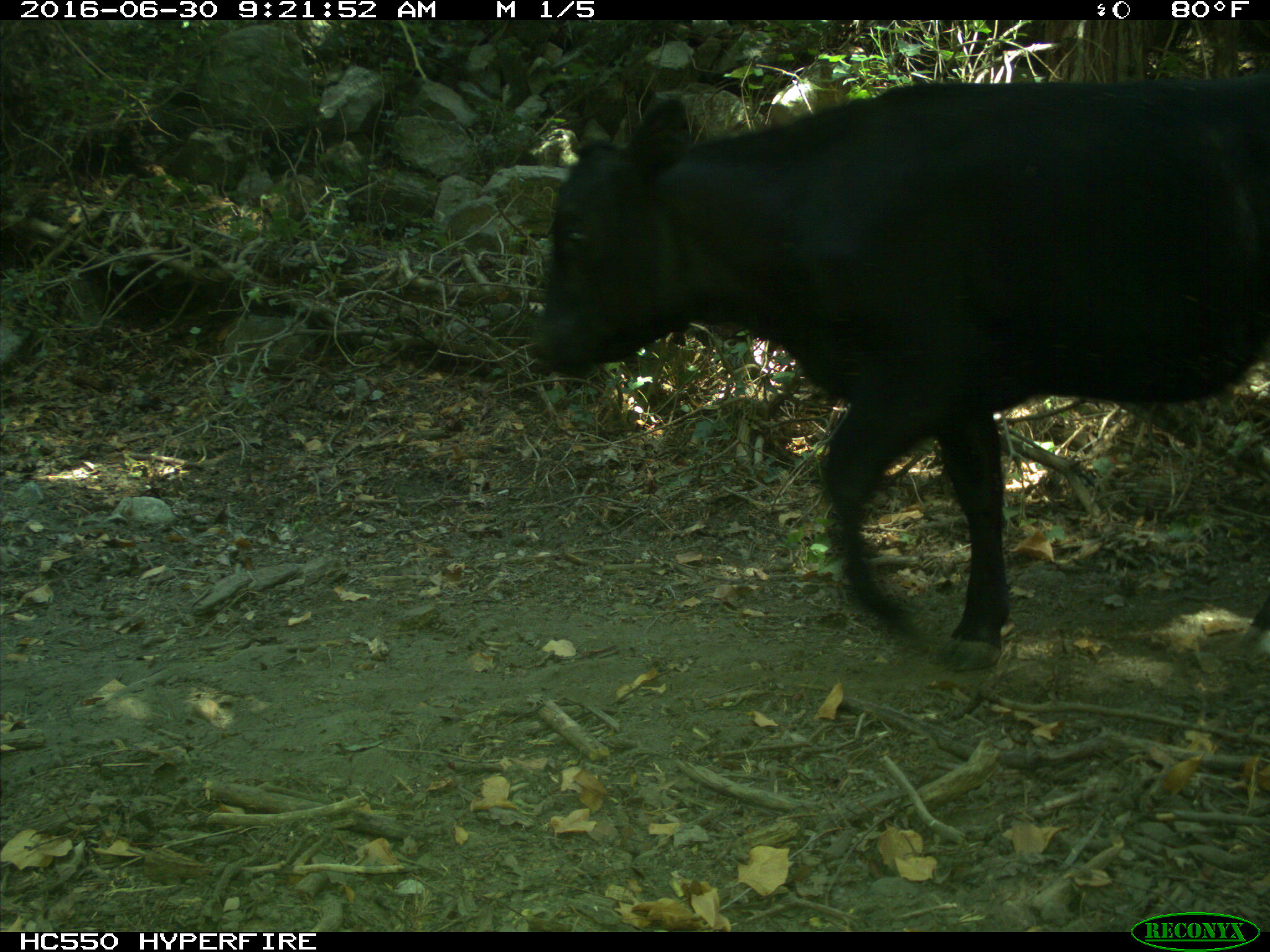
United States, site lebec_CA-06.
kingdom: Animalia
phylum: Chordata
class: Mammalia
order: Artiodactyla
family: Bovidae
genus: Bos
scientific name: Bos taurus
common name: domestic cow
Bos taurus (domestic cow).